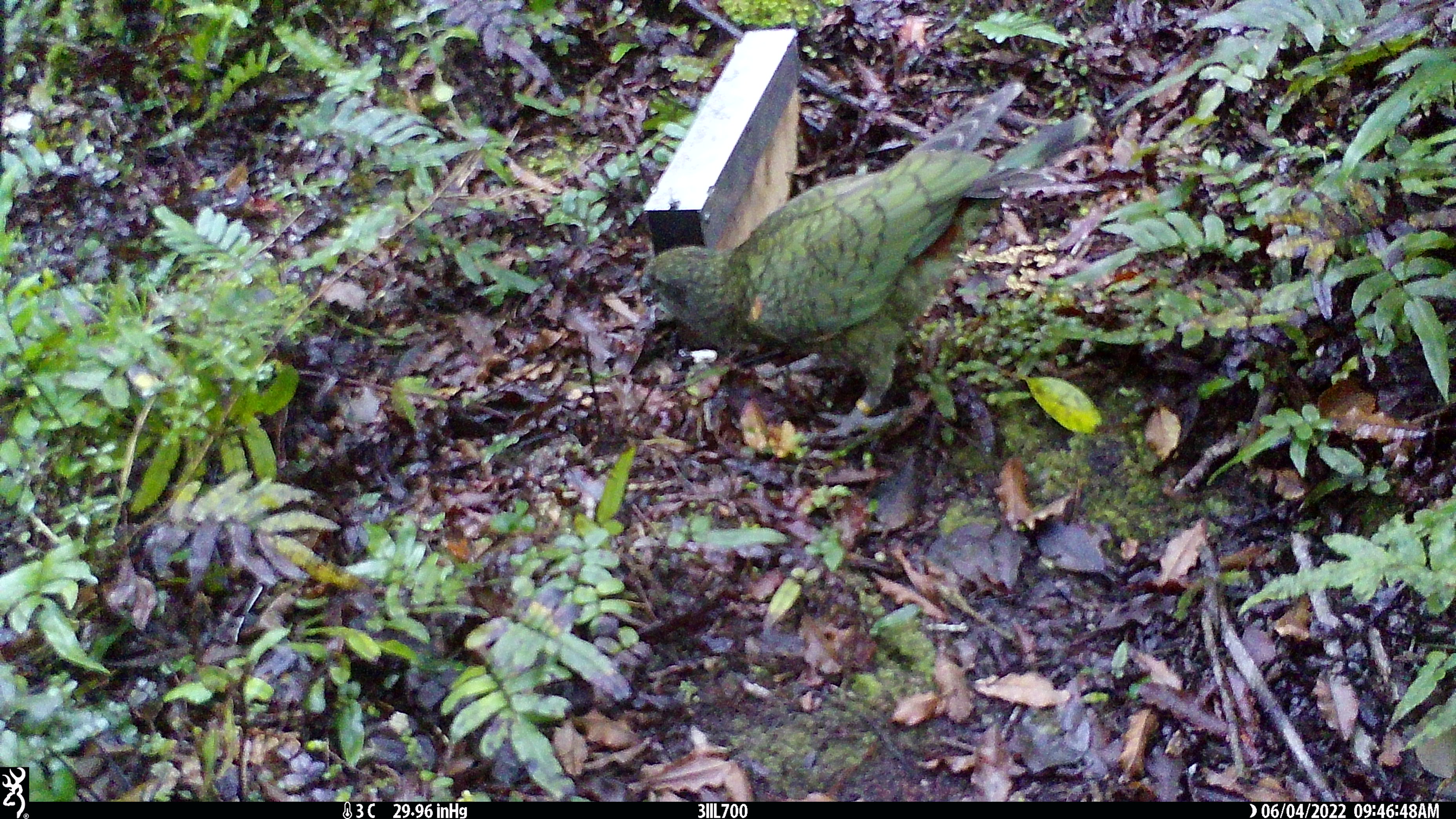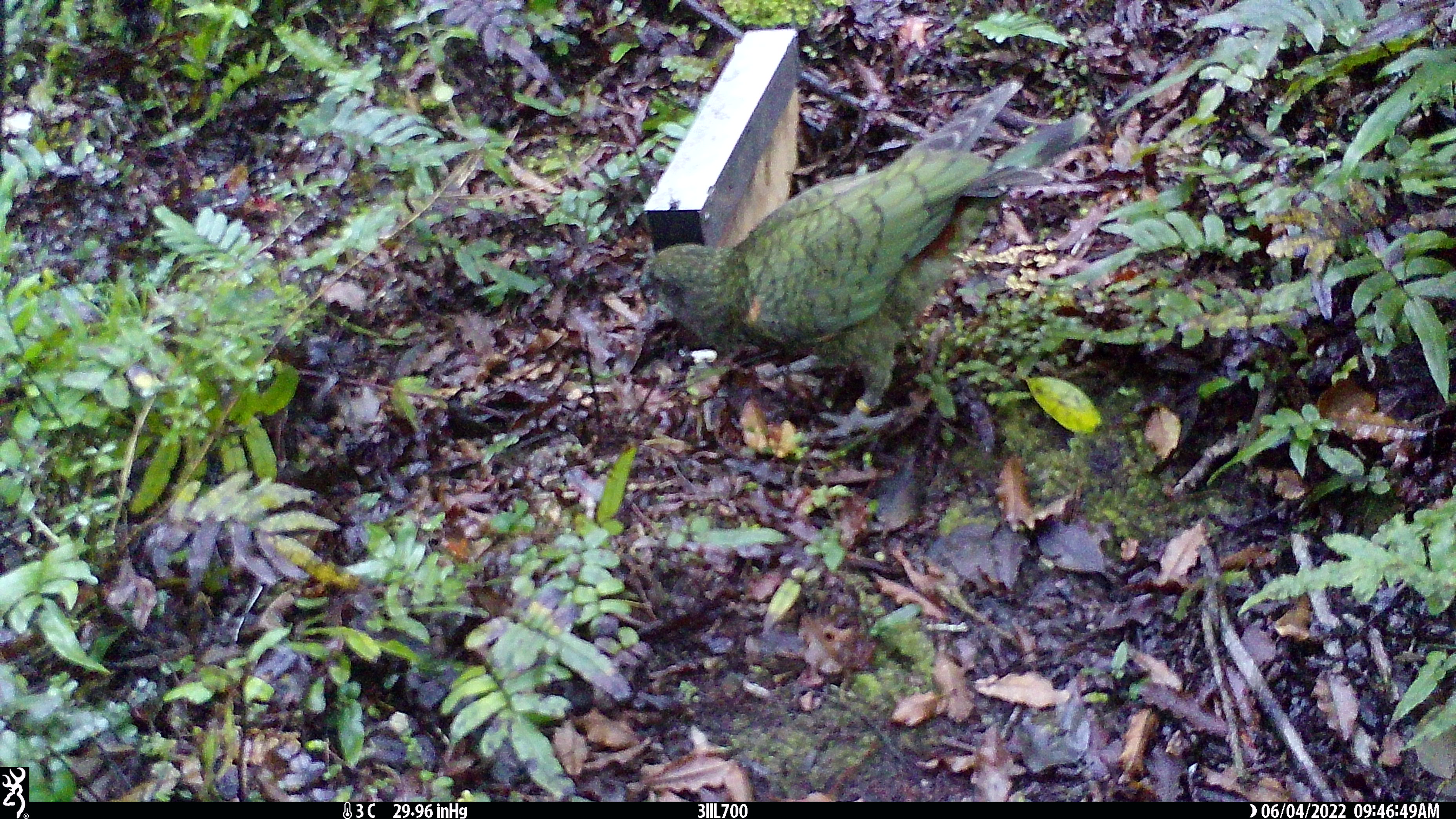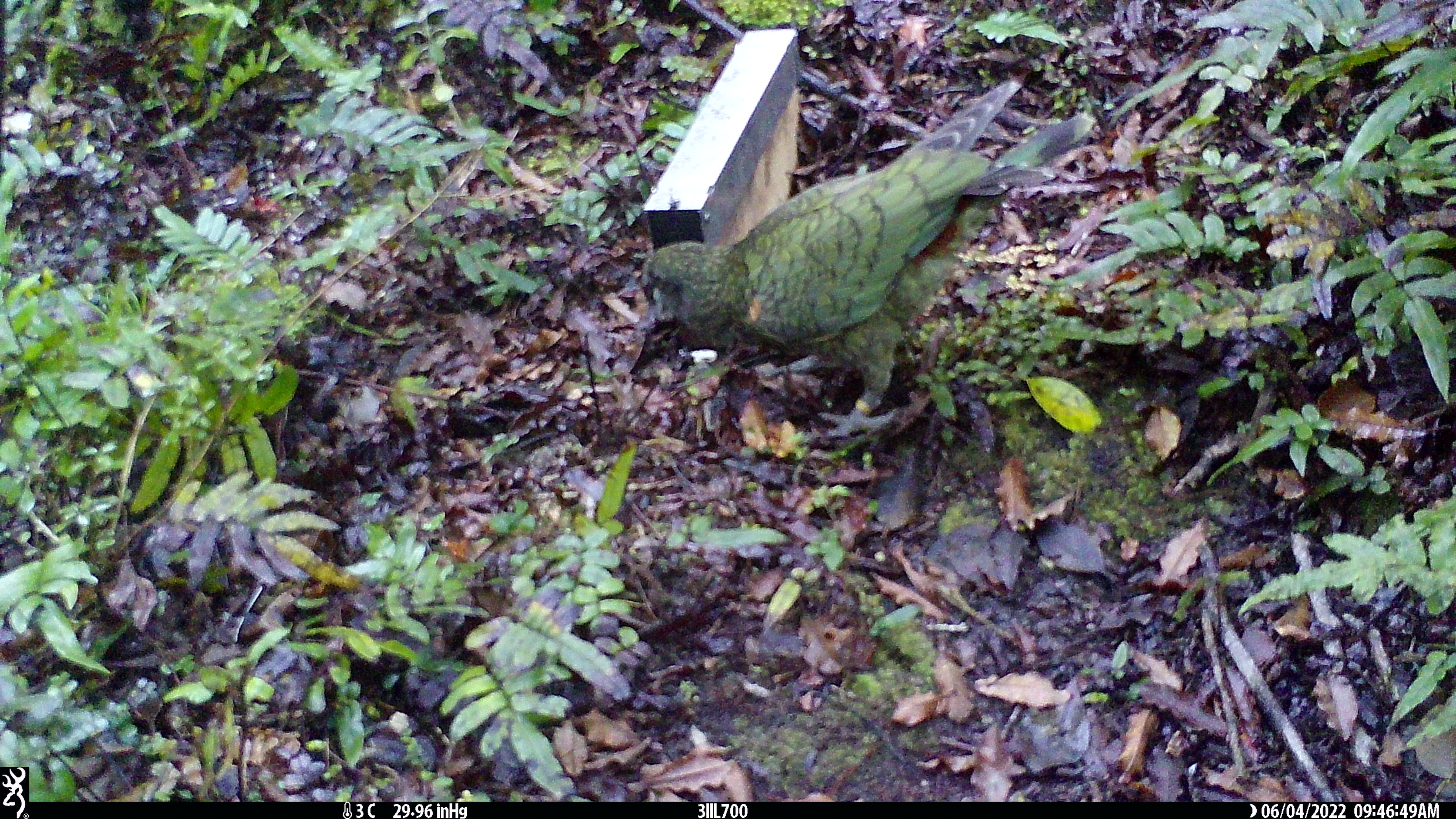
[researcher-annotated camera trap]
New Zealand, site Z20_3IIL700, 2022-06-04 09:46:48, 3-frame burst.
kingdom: Animalia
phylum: Chordata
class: Aves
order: Psittaciformes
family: Strigopidae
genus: Nestor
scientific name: Nestor notabilis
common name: kea